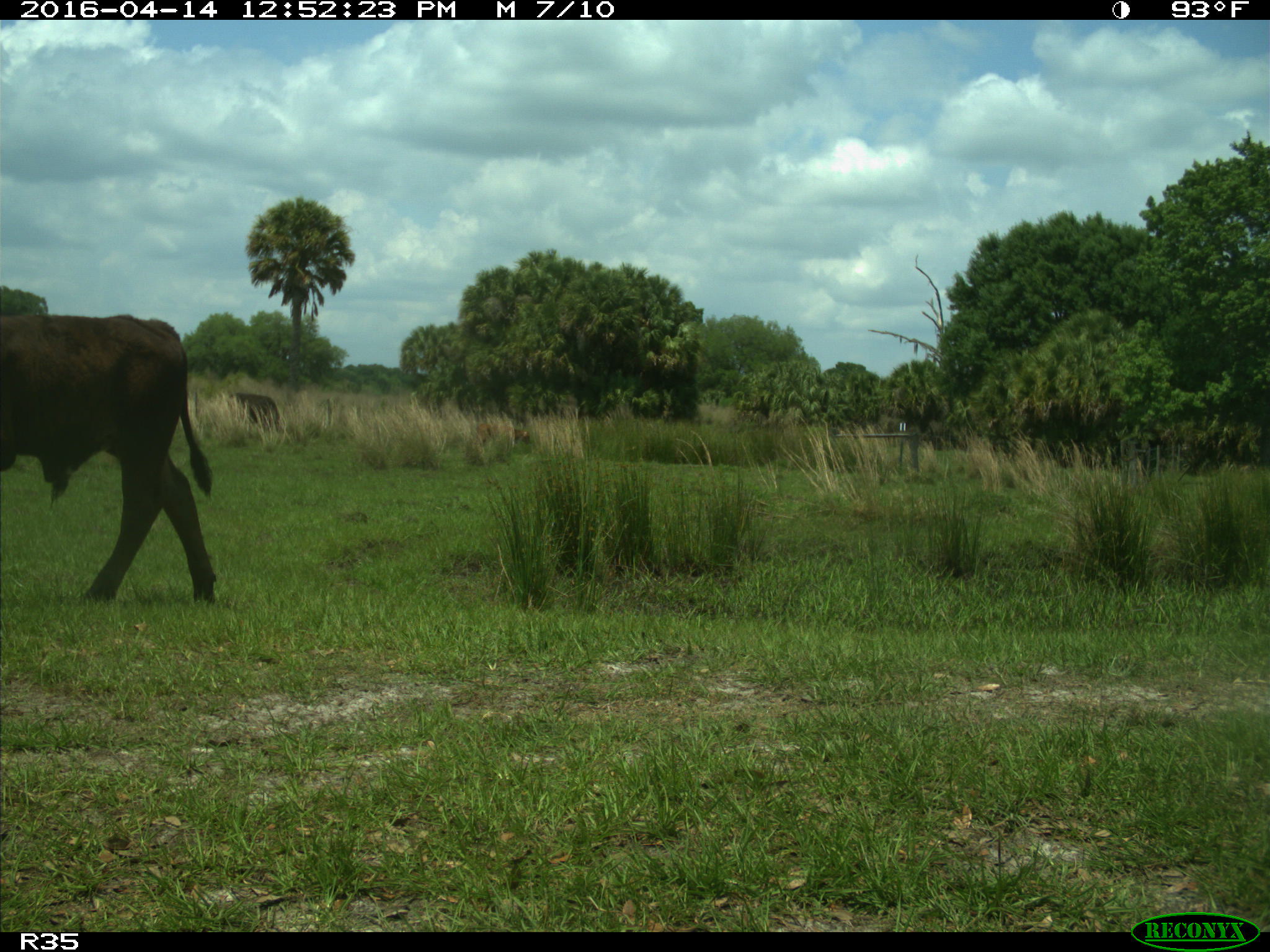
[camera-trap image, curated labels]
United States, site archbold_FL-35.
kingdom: Animalia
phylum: Chordata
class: Mammalia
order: Artiodactyla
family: Bovidae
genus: Bos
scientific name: Bos taurus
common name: domestic cow